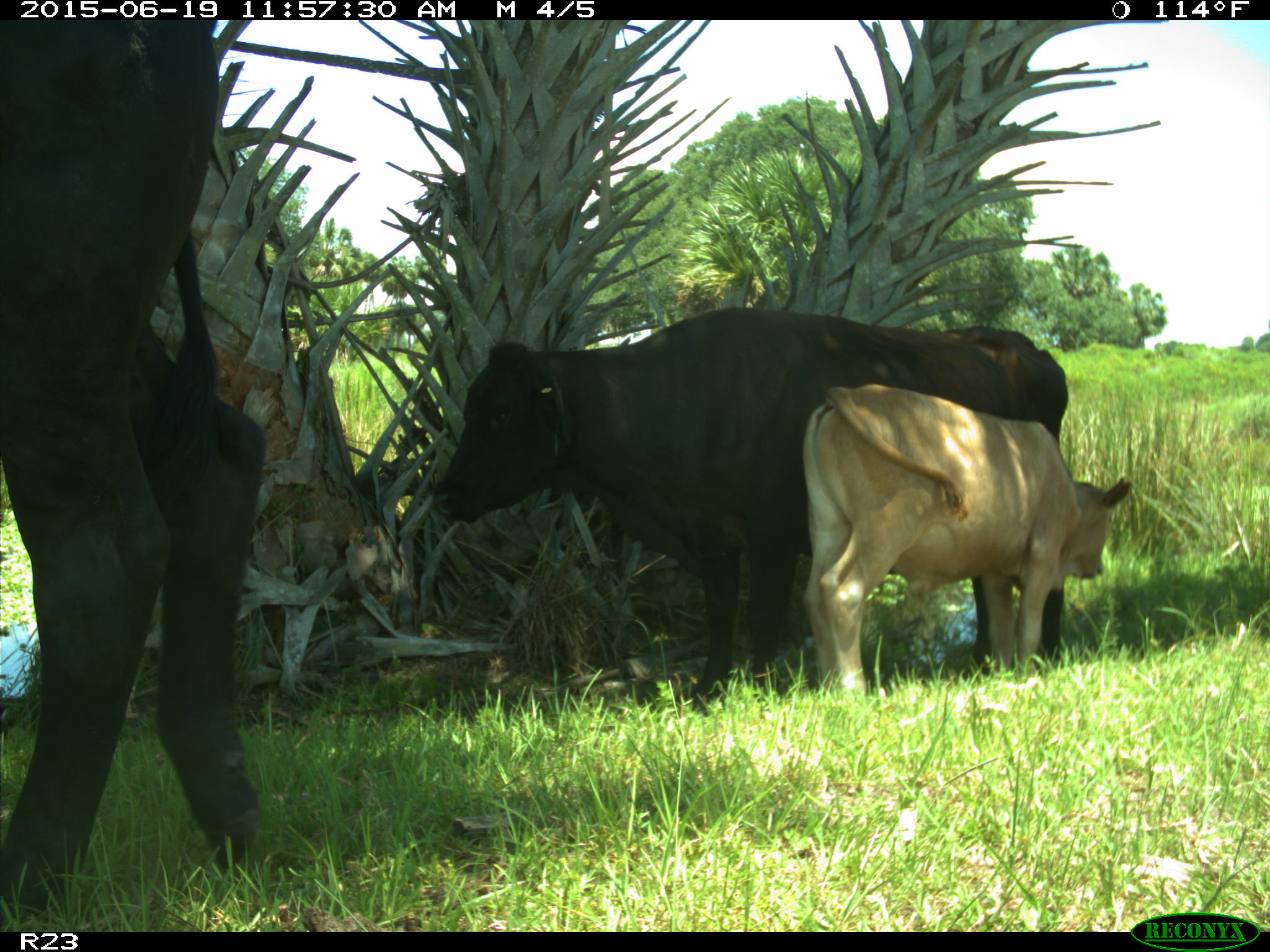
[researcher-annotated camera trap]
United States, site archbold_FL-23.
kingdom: Animalia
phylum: Chordata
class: Mammalia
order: Artiodactyla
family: Bovidae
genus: Bos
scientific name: Bos taurus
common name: domestic cow